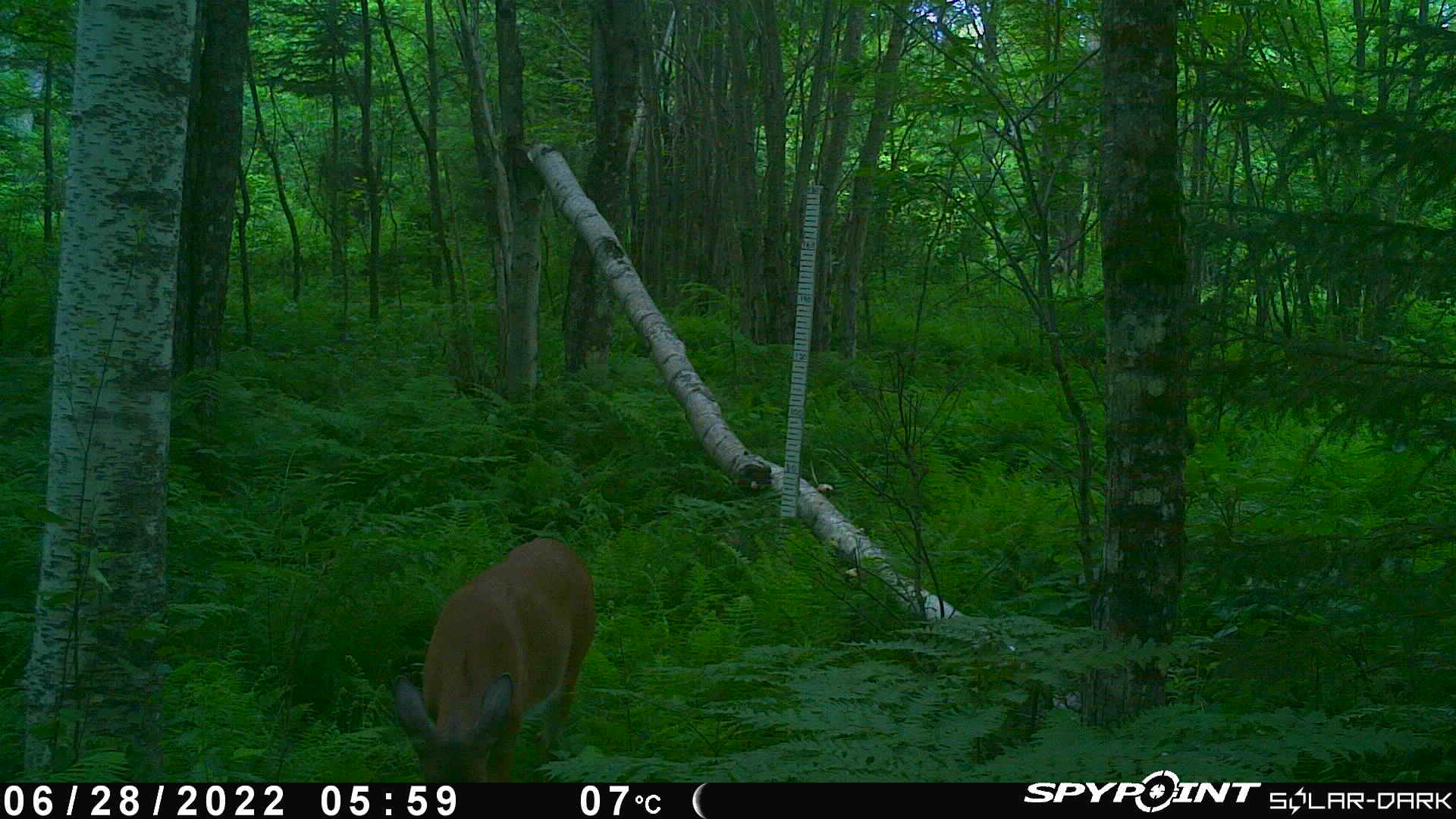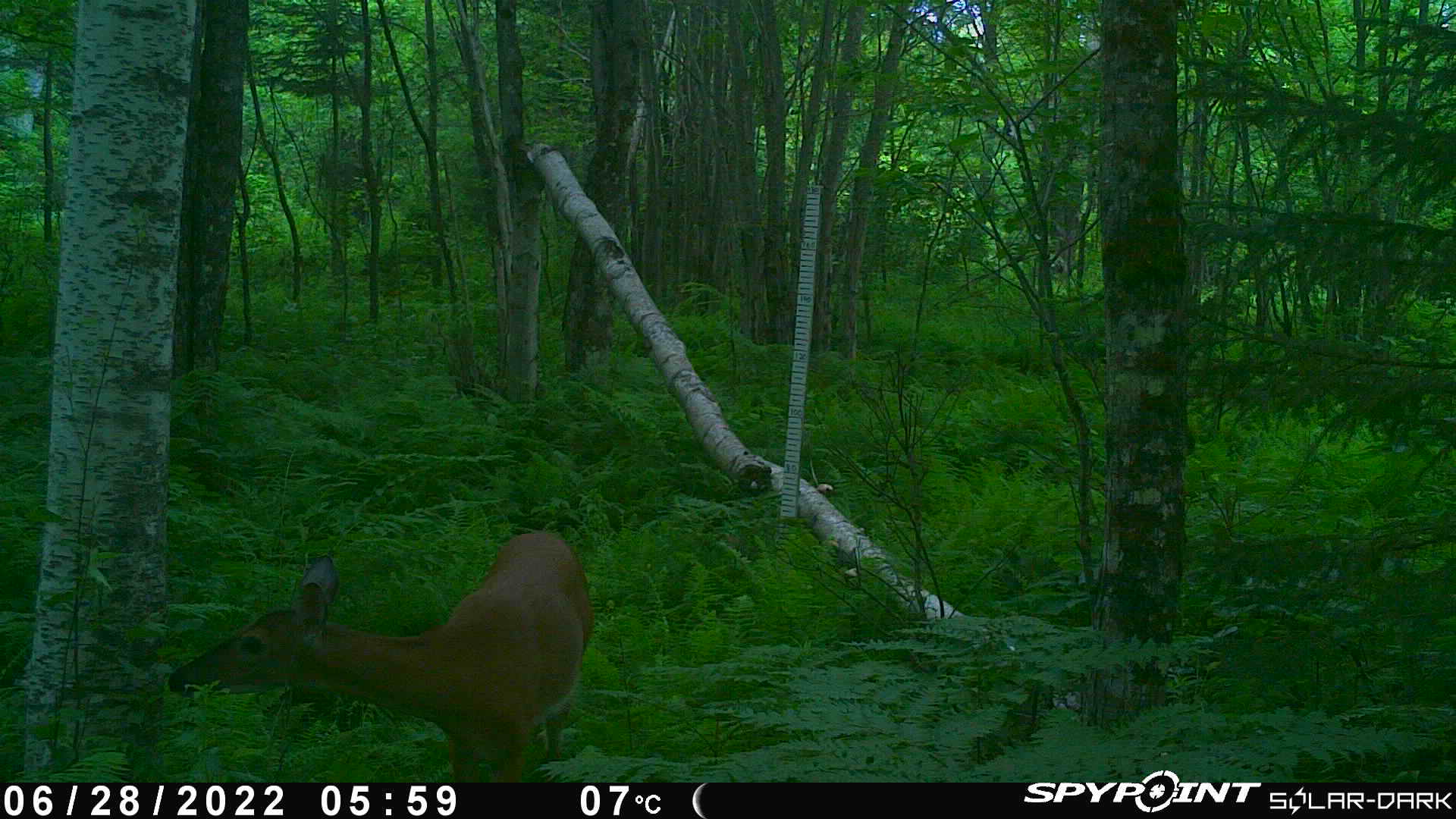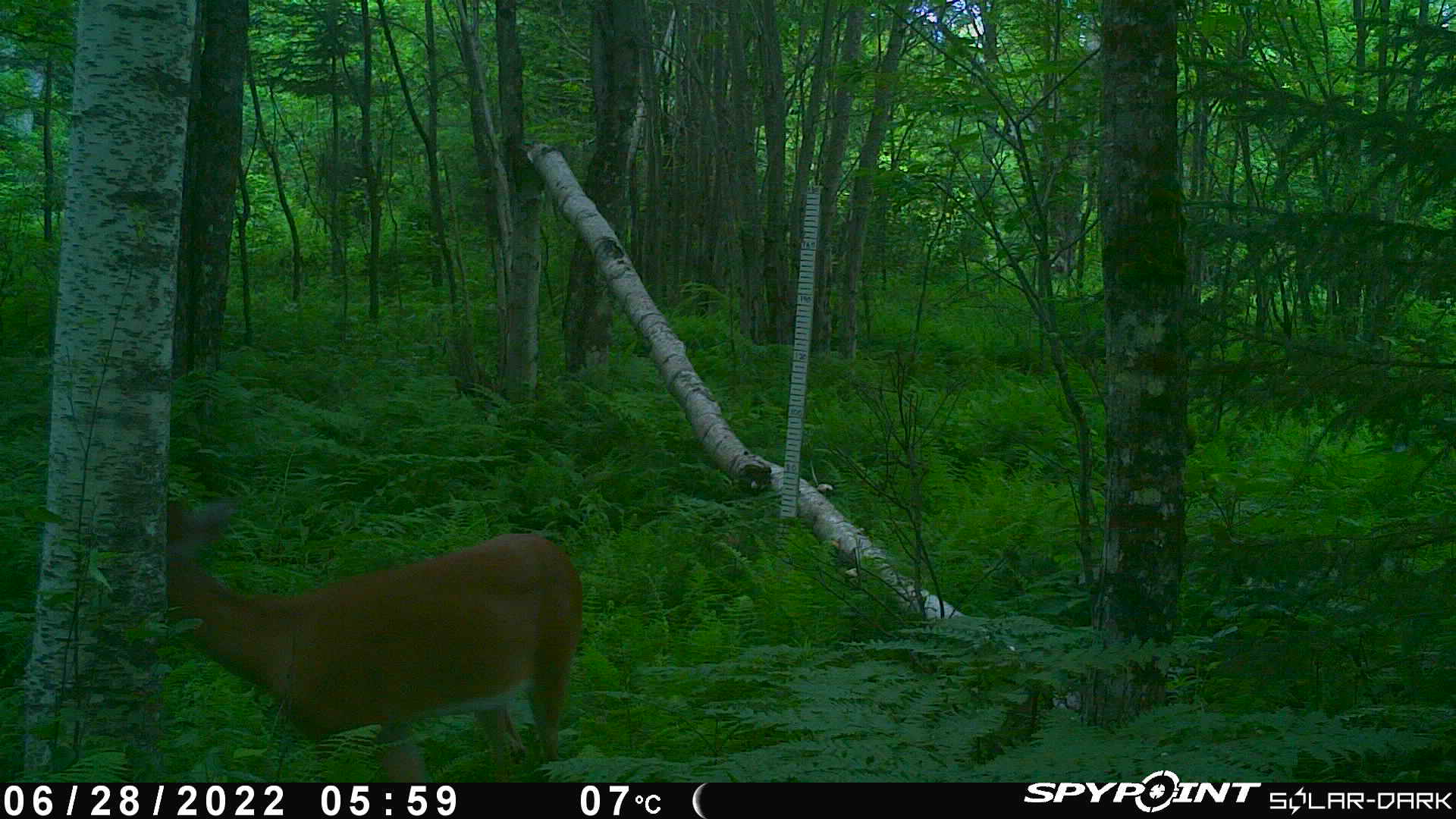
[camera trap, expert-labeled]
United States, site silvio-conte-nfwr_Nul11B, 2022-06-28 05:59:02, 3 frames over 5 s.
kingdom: Animalia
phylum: Chordata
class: Mammalia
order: Artiodactyla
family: Cervidae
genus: Odocoileus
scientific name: Odocoileus virginianus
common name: white-tailed deer